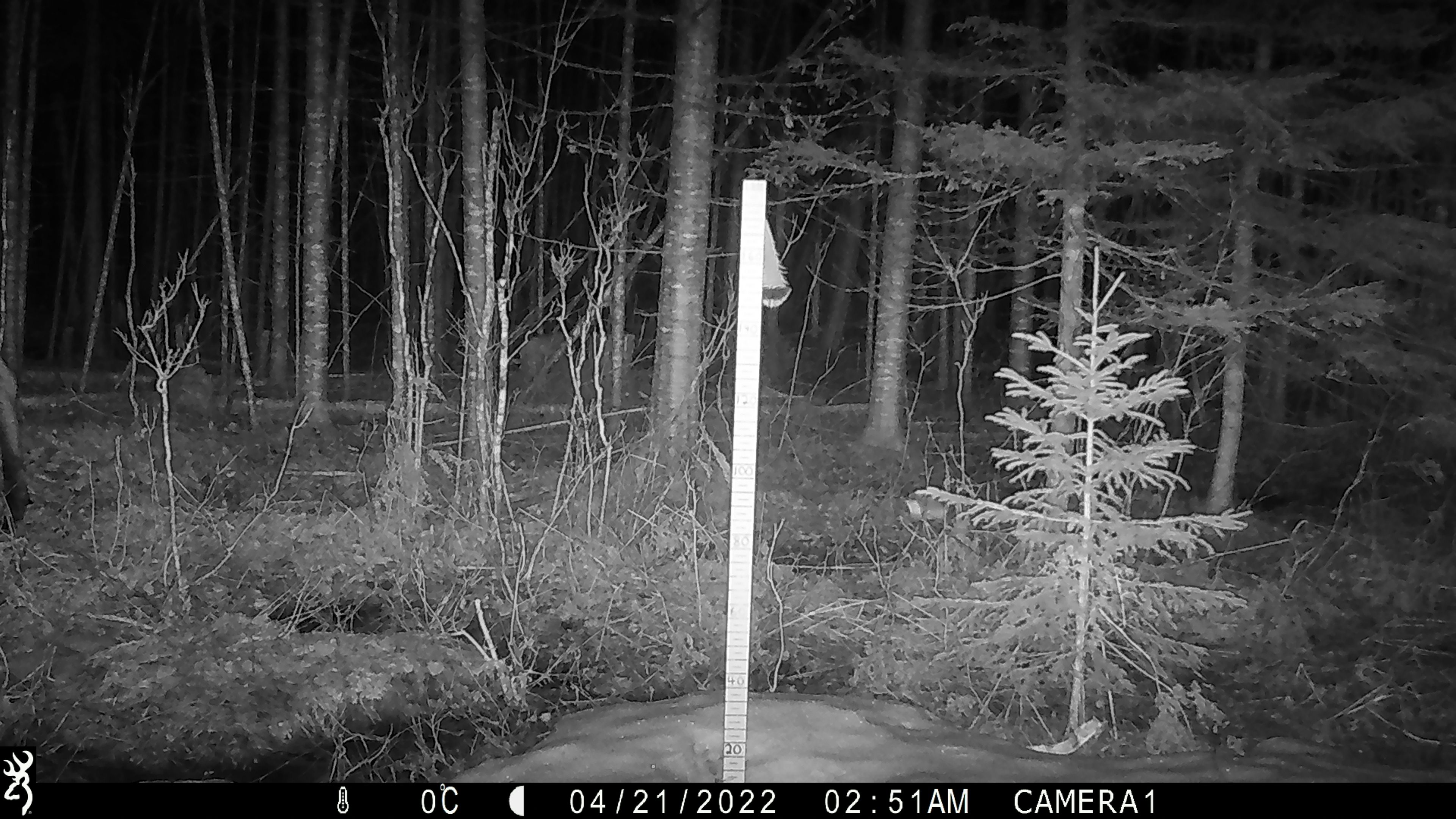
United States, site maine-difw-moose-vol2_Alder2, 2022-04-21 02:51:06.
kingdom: Animalia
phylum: Chordata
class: Mammalia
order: Artiodactyla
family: Cervidae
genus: Alces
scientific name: Alces alces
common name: moose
Moose (Alces alces).